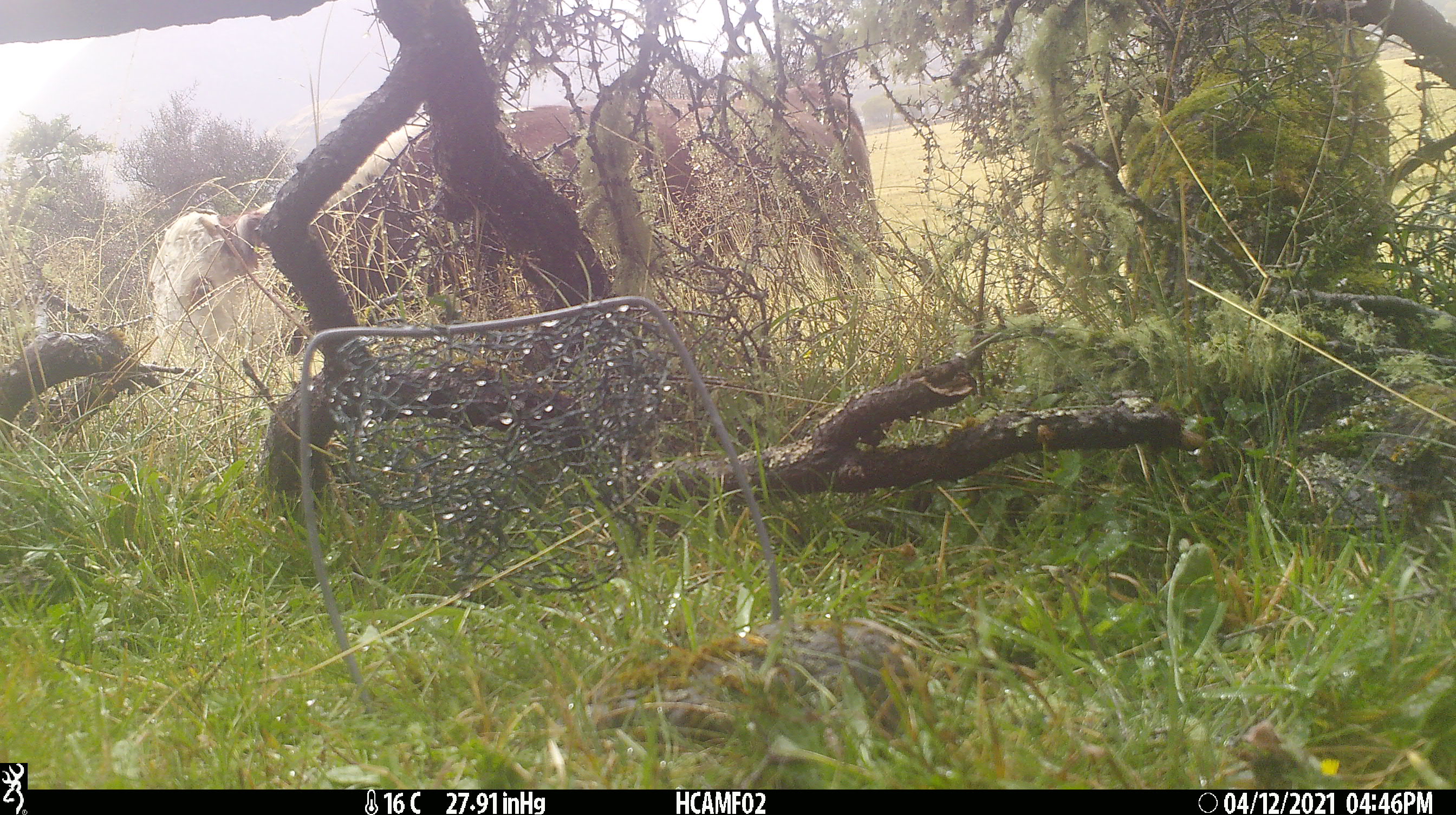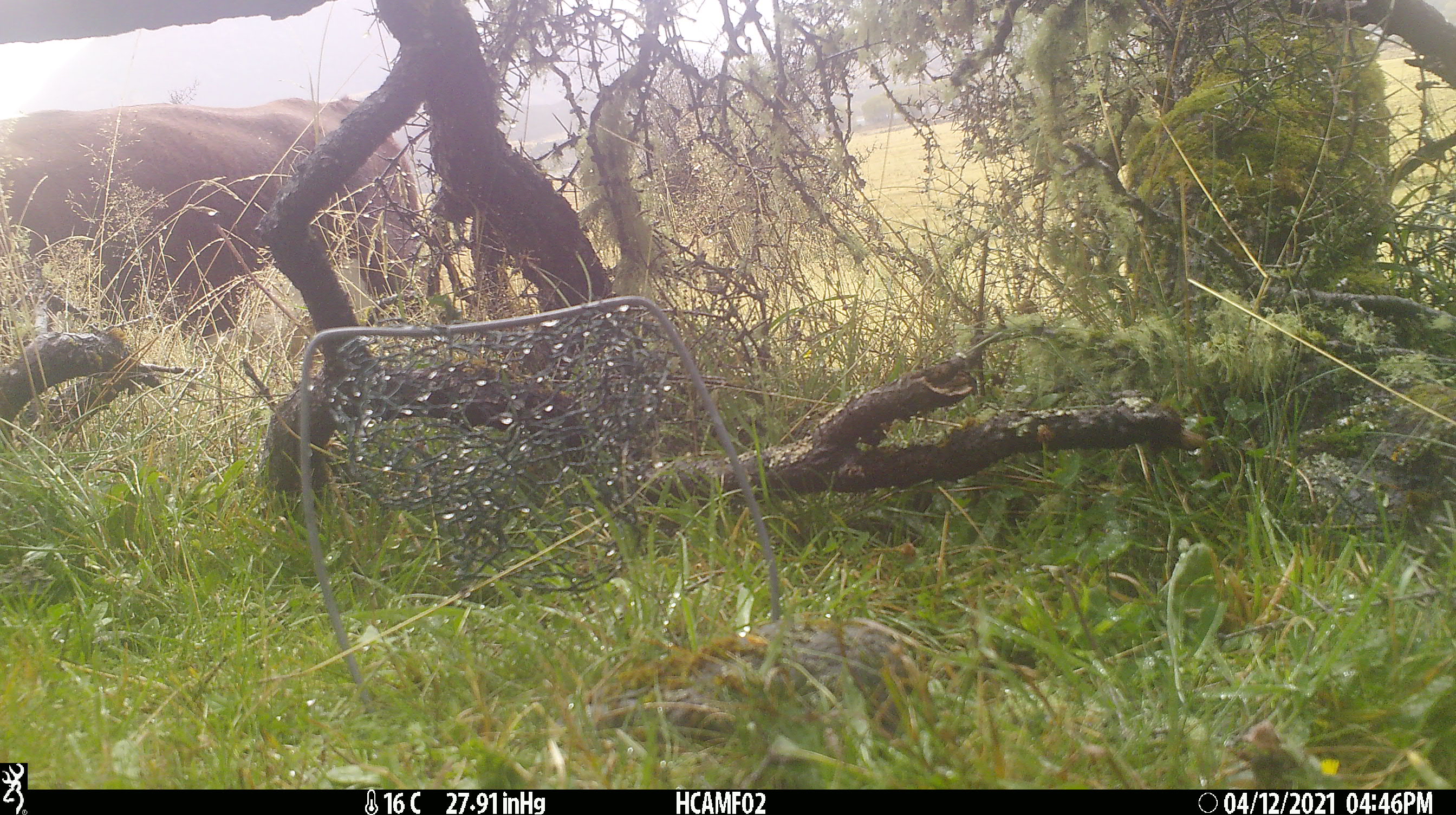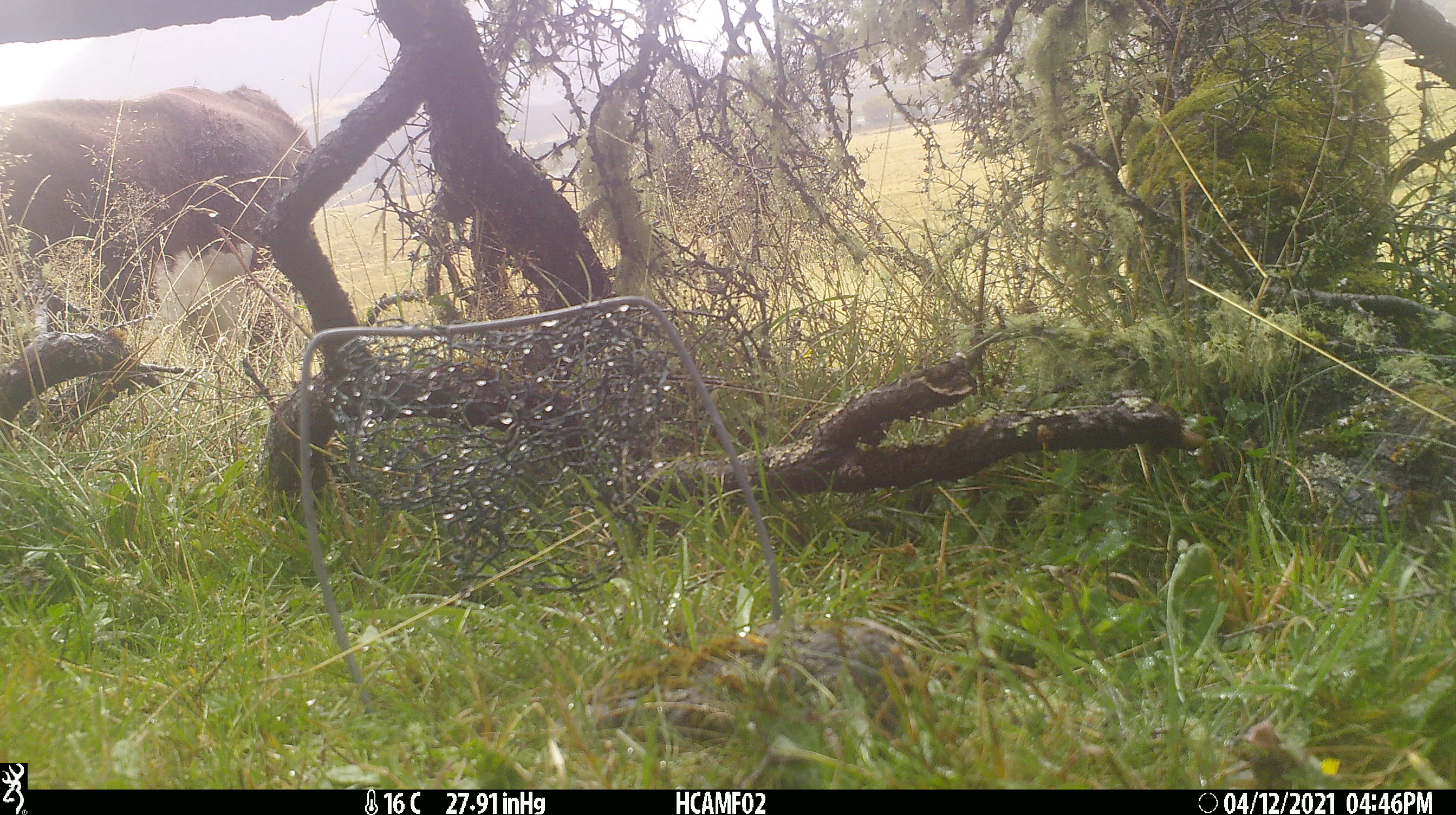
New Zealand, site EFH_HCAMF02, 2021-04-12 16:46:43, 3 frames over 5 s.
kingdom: Animalia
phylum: Chordata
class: Mammalia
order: Artiodactyla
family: Bovidae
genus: Bos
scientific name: Bos taurus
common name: domestic cow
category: cow